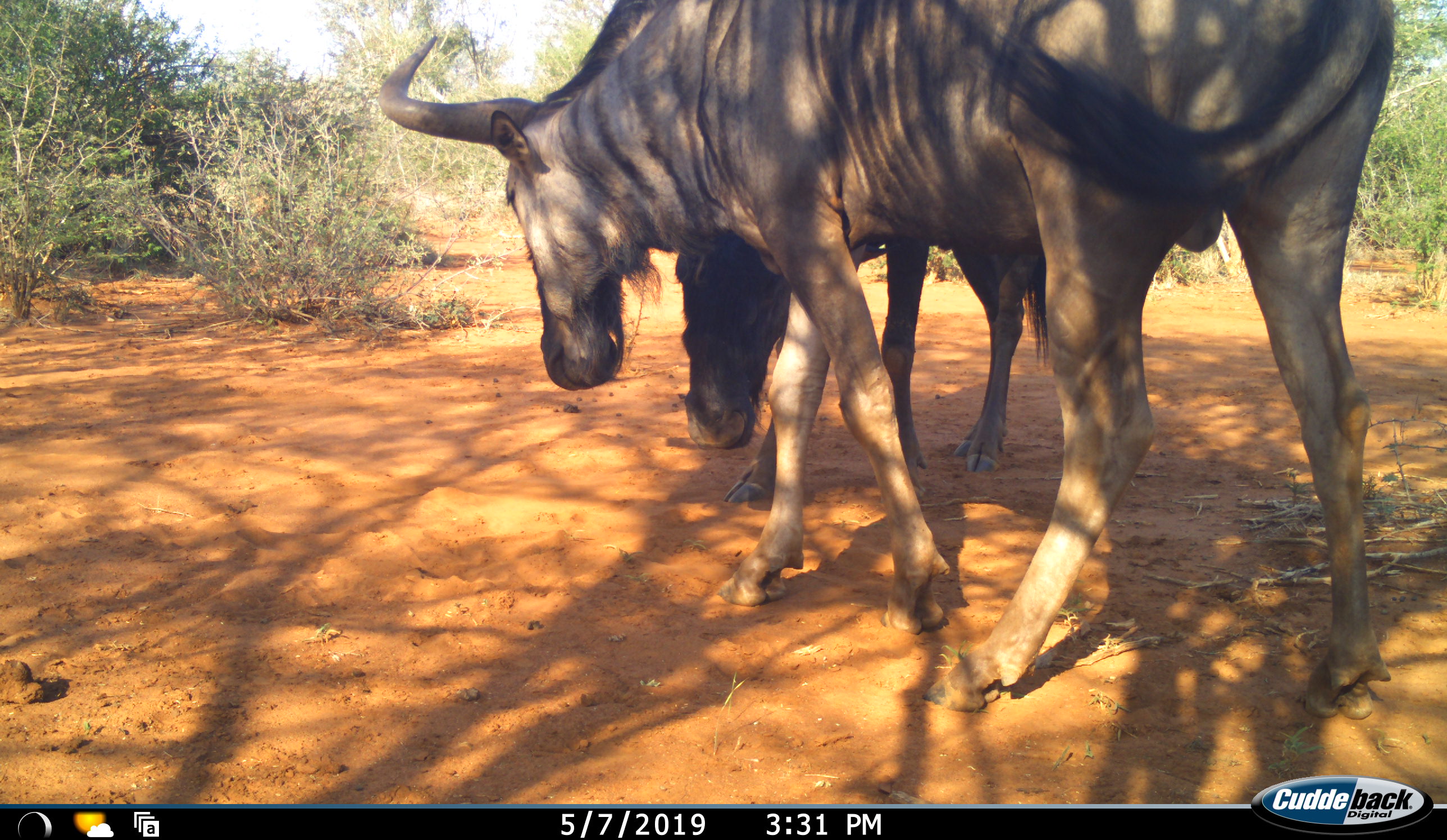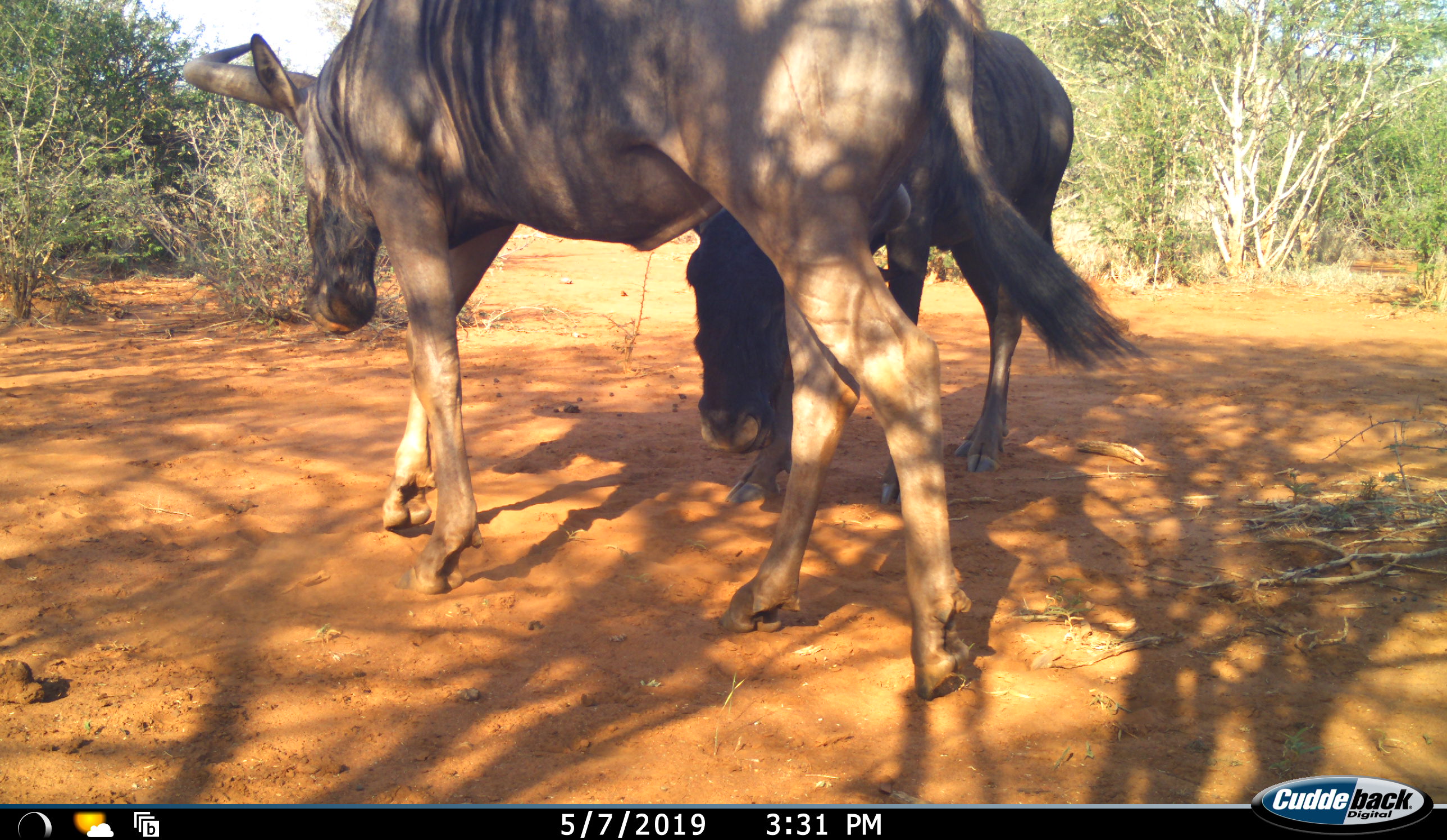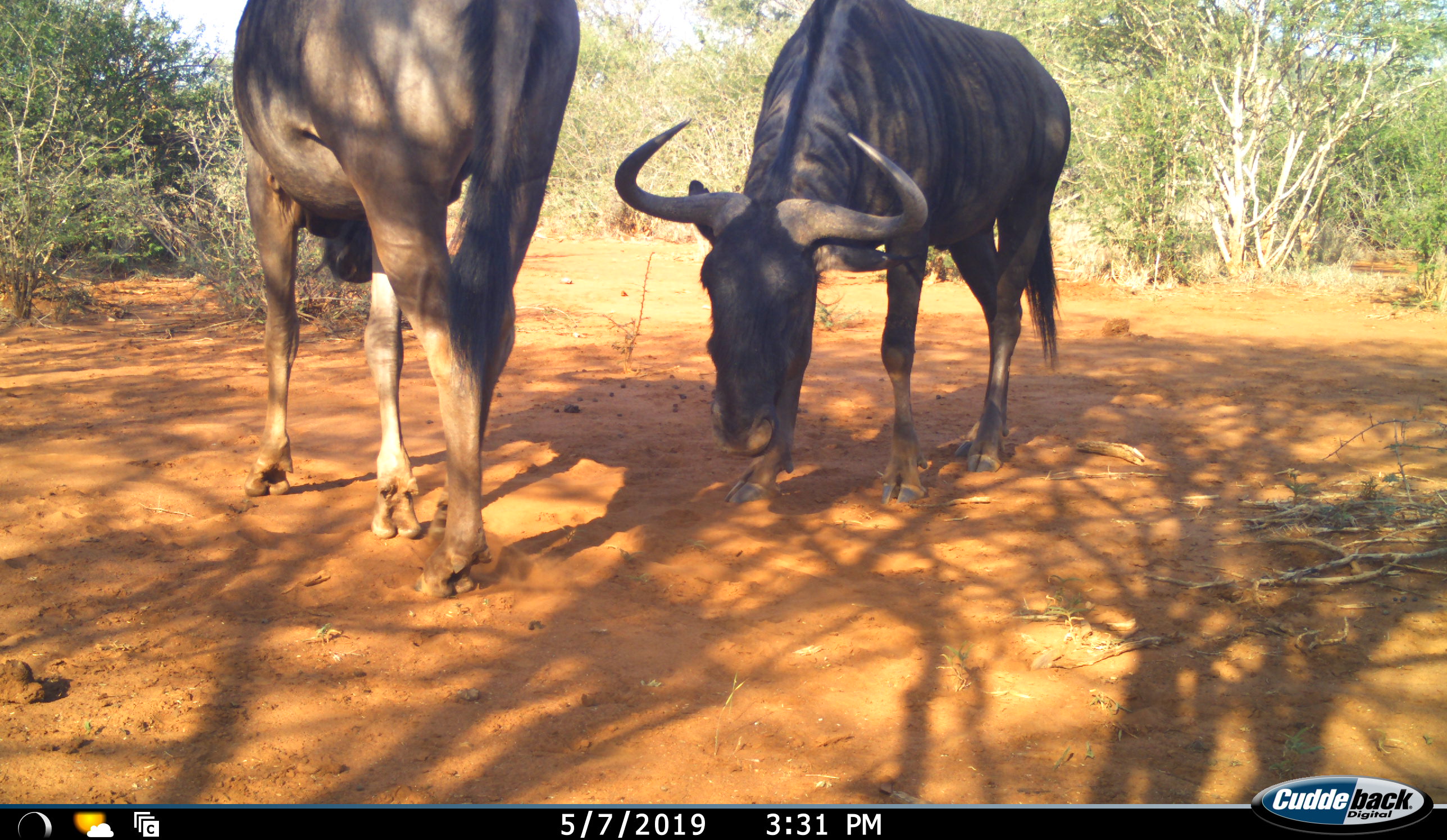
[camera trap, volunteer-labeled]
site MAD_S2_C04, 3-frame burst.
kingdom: Animalia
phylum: Chordata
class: Mammalia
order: Artiodactyla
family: Bovidae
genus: Connochaetes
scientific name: Connochaetes taurinus taurinus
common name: blue wildebeest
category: wildebeestblue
Wildebeestblue (blue wildebeest) (Connochaetes taurinus taurinus), count 2. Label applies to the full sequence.